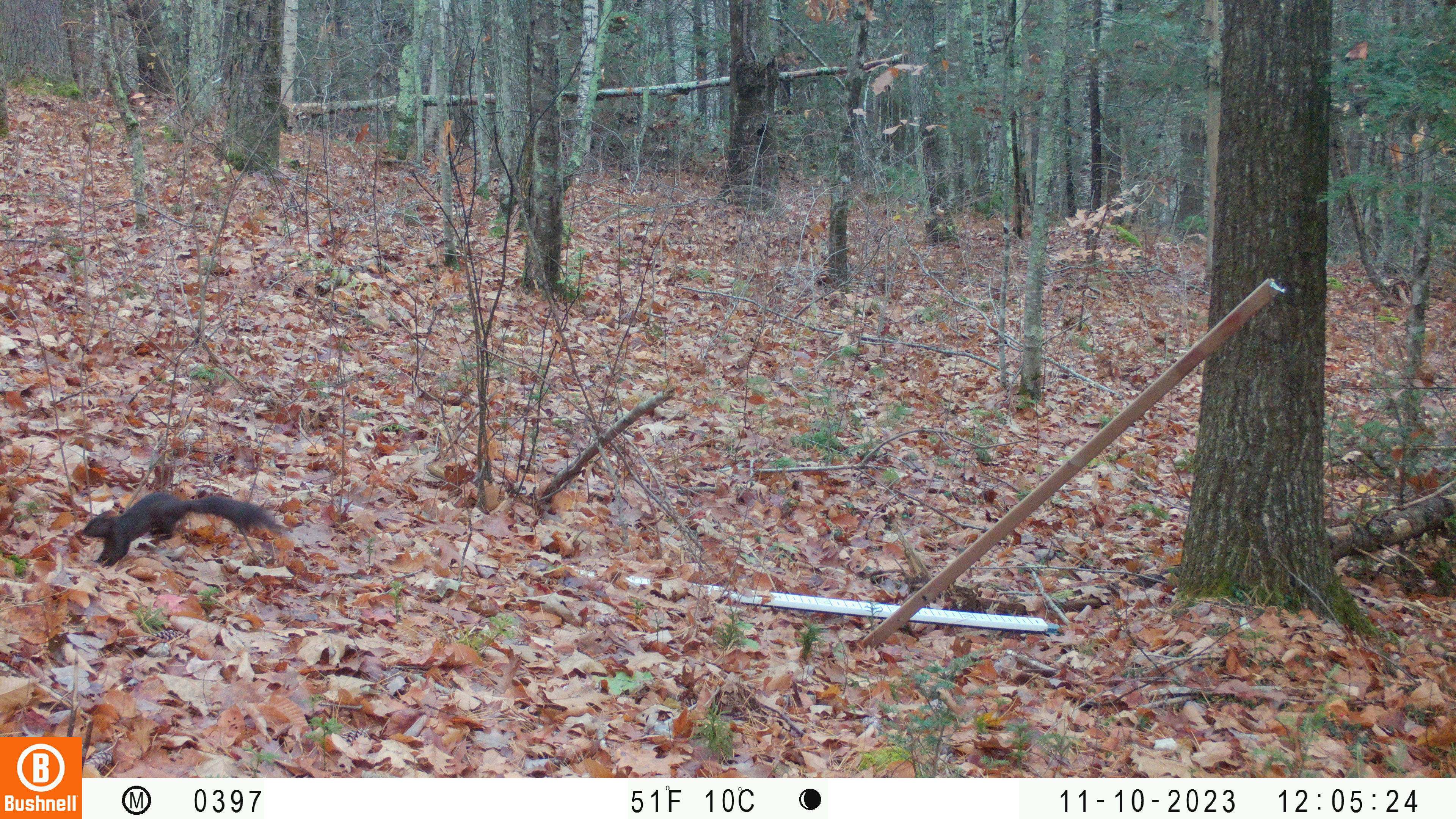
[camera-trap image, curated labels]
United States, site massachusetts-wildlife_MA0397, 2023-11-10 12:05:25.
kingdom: Animalia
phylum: Chordata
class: Mammalia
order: Rodentia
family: Sciuridae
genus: Sciurus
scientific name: Sciurus carolinensis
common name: gray squirrel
Gray squirrel (Sciurus carolinensis).